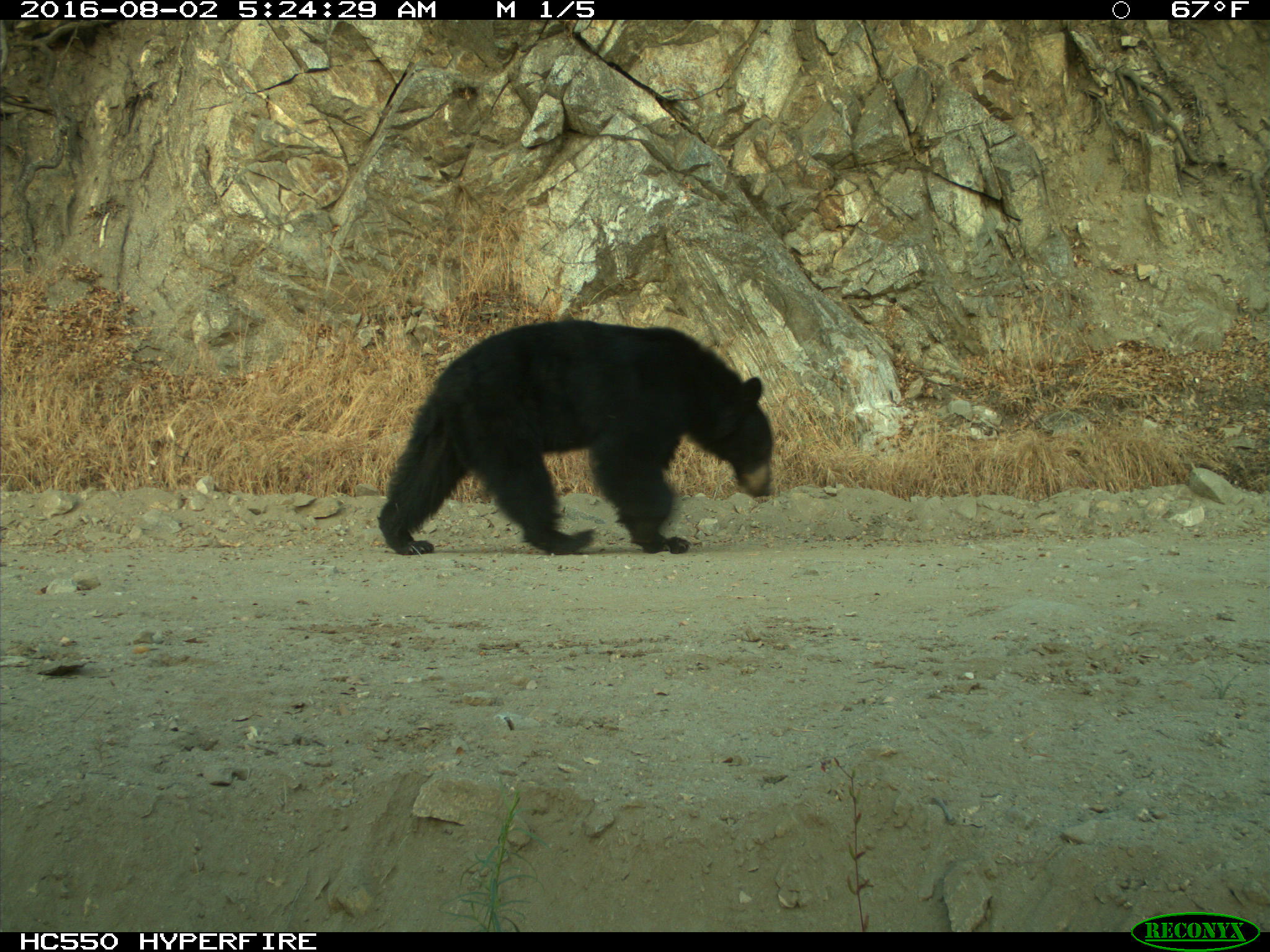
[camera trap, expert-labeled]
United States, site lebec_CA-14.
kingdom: Animalia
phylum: Chordata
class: Mammalia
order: Carnivora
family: Ursidae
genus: Ursus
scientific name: Ursus americanus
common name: american black bear